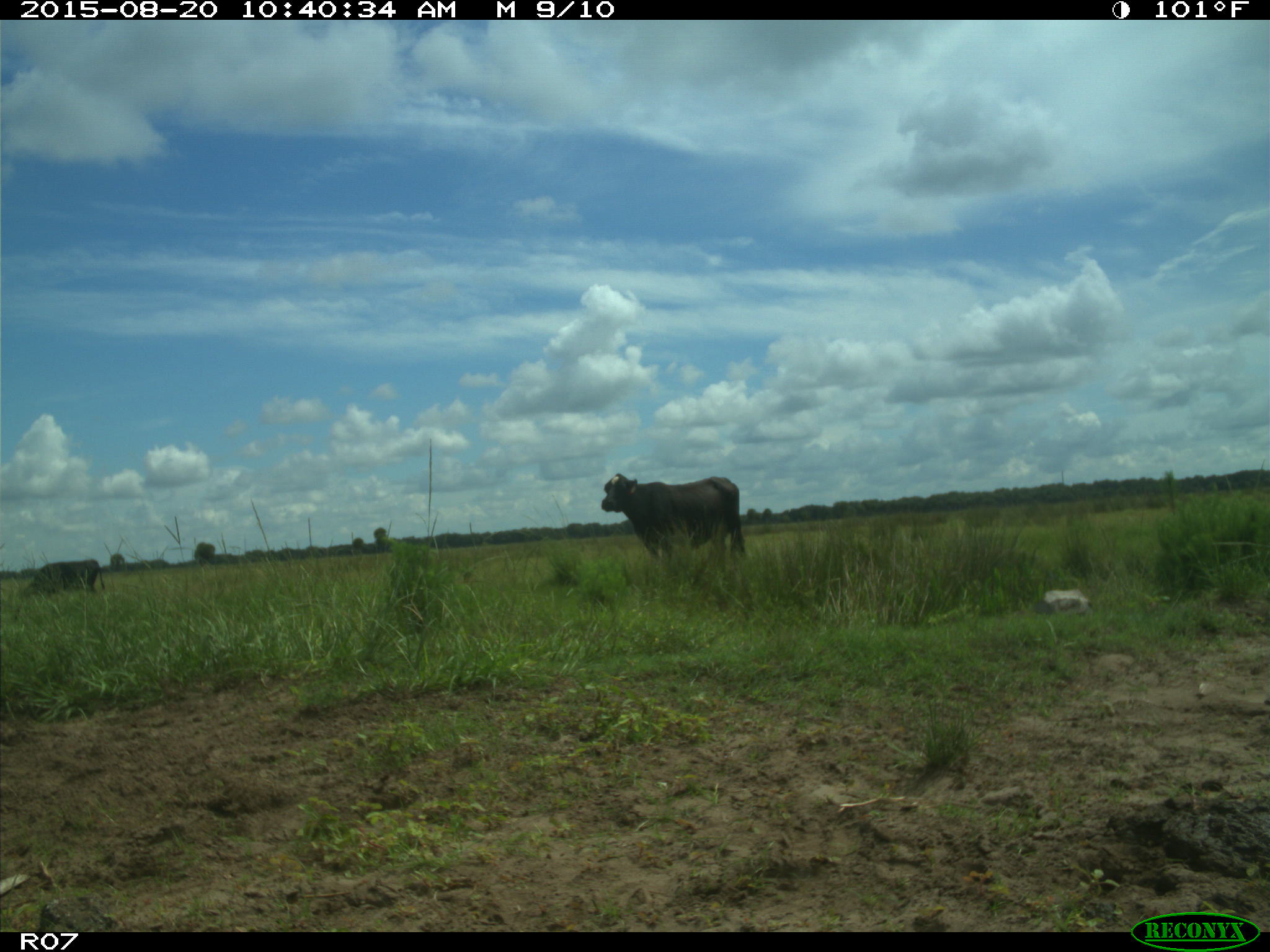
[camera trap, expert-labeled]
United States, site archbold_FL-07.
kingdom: Animalia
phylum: Chordata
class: Mammalia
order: Artiodactyla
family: Bovidae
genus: Bos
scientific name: Bos taurus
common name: domestic cow